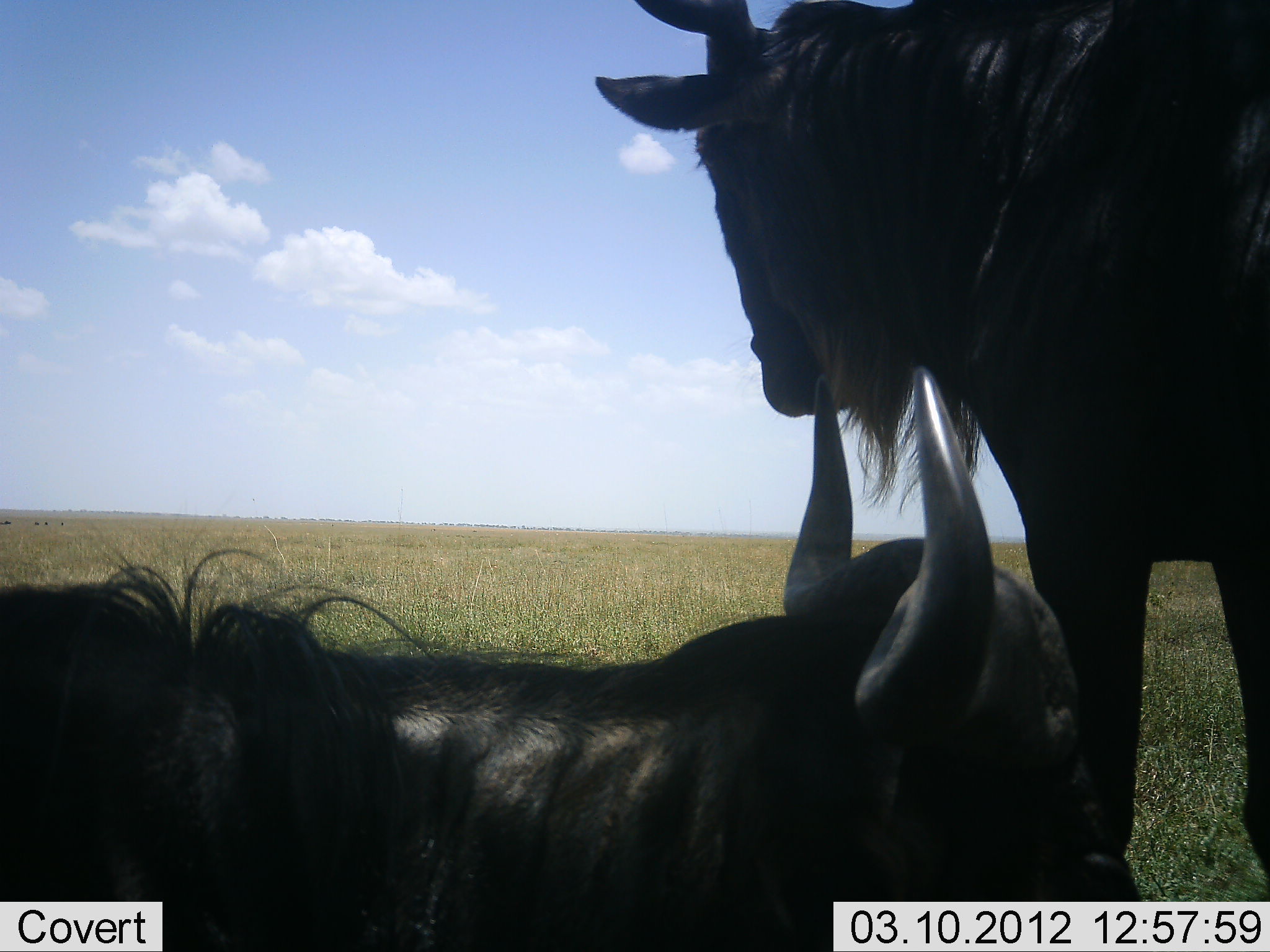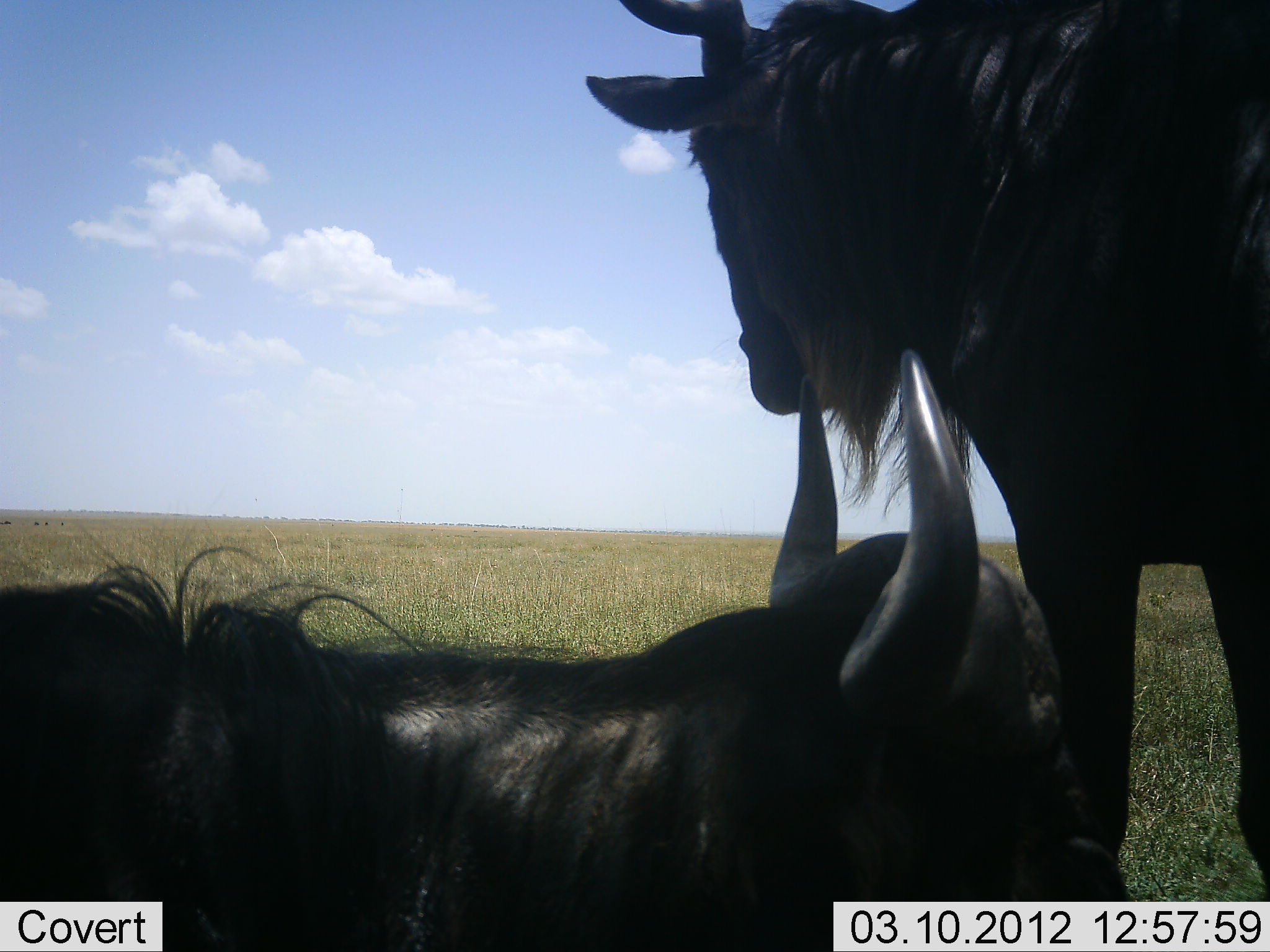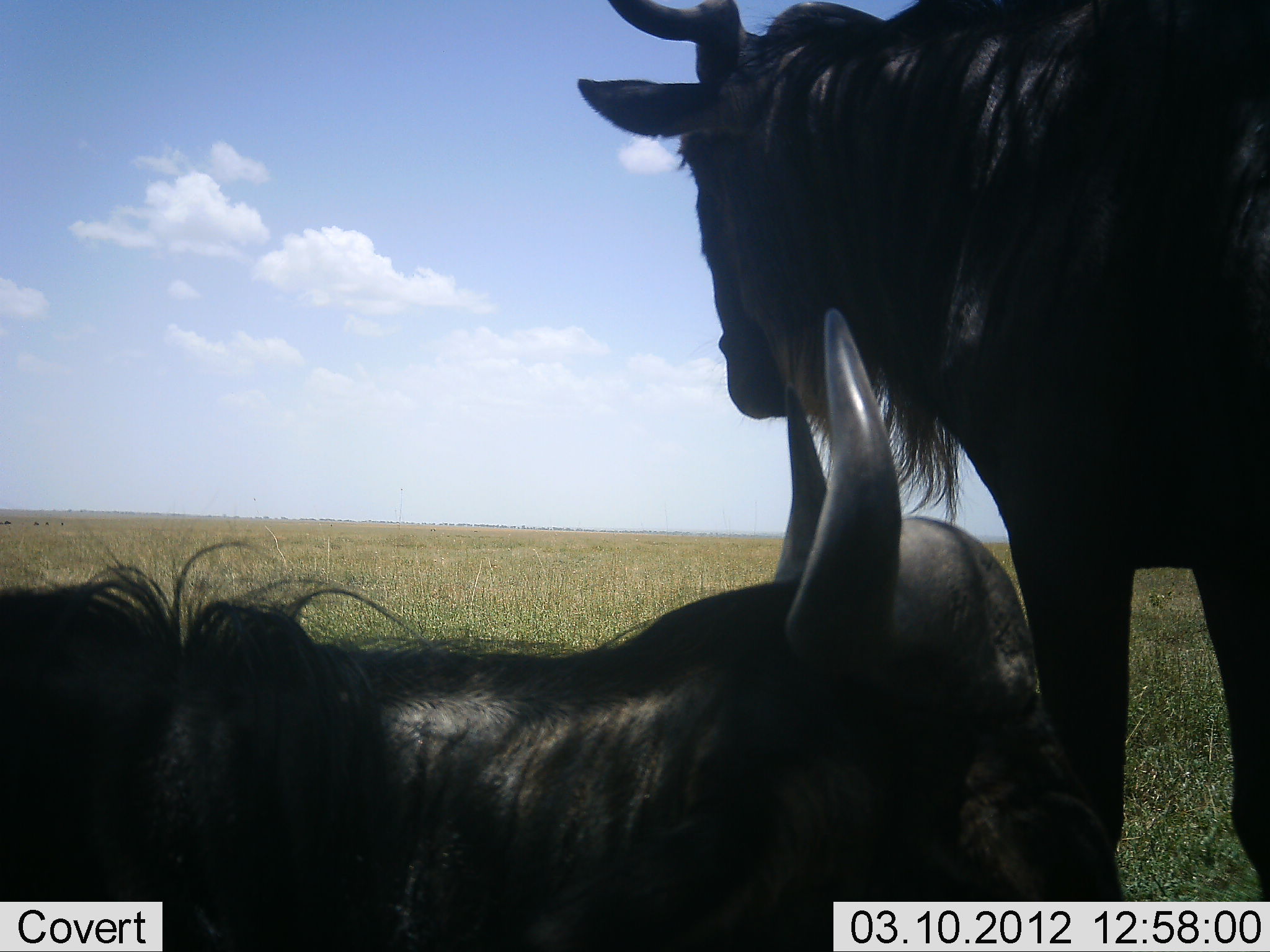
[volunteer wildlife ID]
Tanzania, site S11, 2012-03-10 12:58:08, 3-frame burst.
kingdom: Animalia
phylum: Chordata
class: Mammalia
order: Artiodactyla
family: Bovidae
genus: Connochaetes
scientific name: Connochaetes taurinus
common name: blue wildebeest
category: wildebeest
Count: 2.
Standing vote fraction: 75%.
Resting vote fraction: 88%.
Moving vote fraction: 6%.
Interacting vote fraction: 0%.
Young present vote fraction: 6%.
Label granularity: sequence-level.